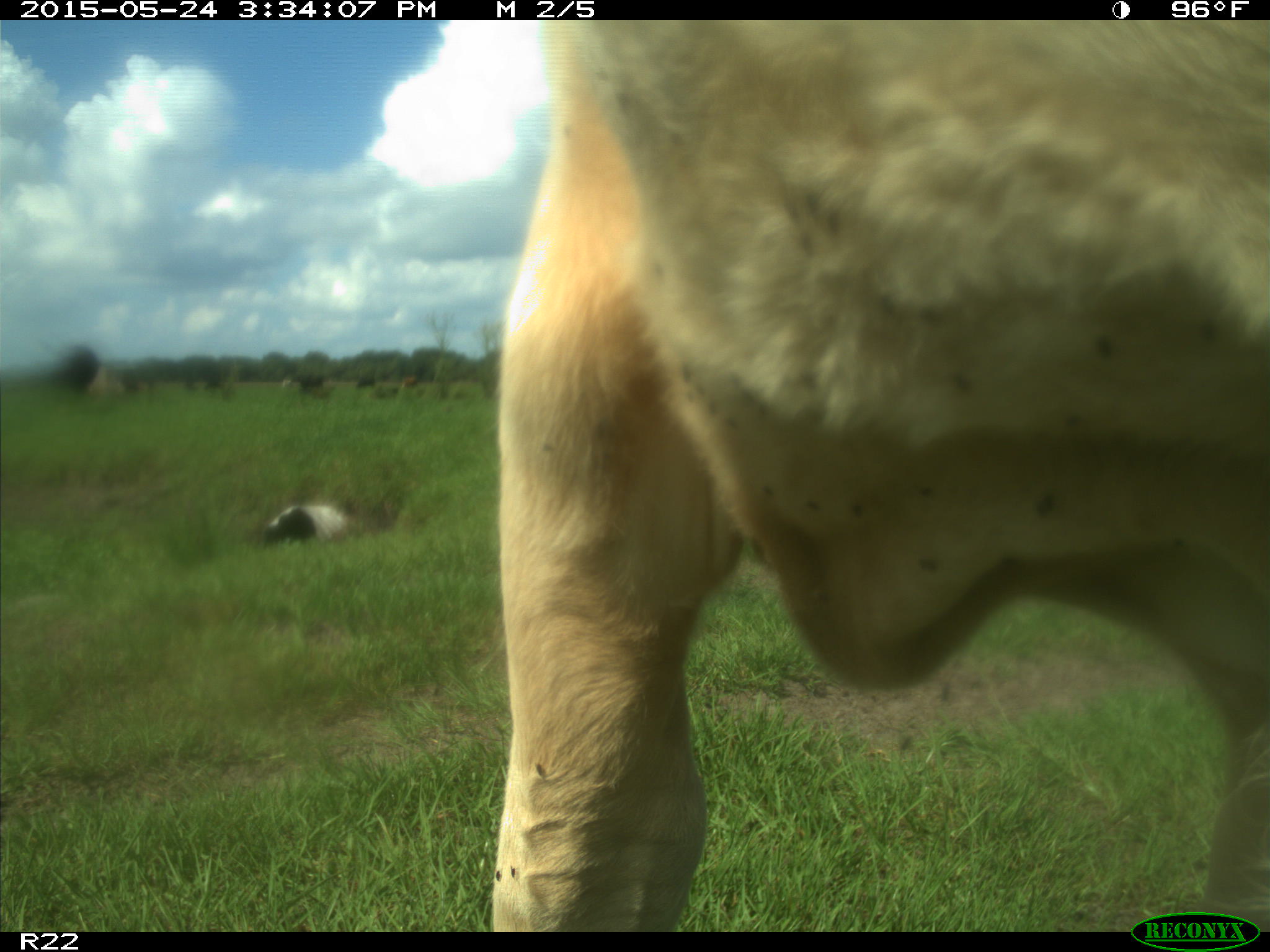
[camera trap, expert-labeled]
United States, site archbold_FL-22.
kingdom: Animalia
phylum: Chordata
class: Mammalia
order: Artiodactyla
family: Bovidae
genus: Bos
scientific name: Bos taurus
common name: domestic cow